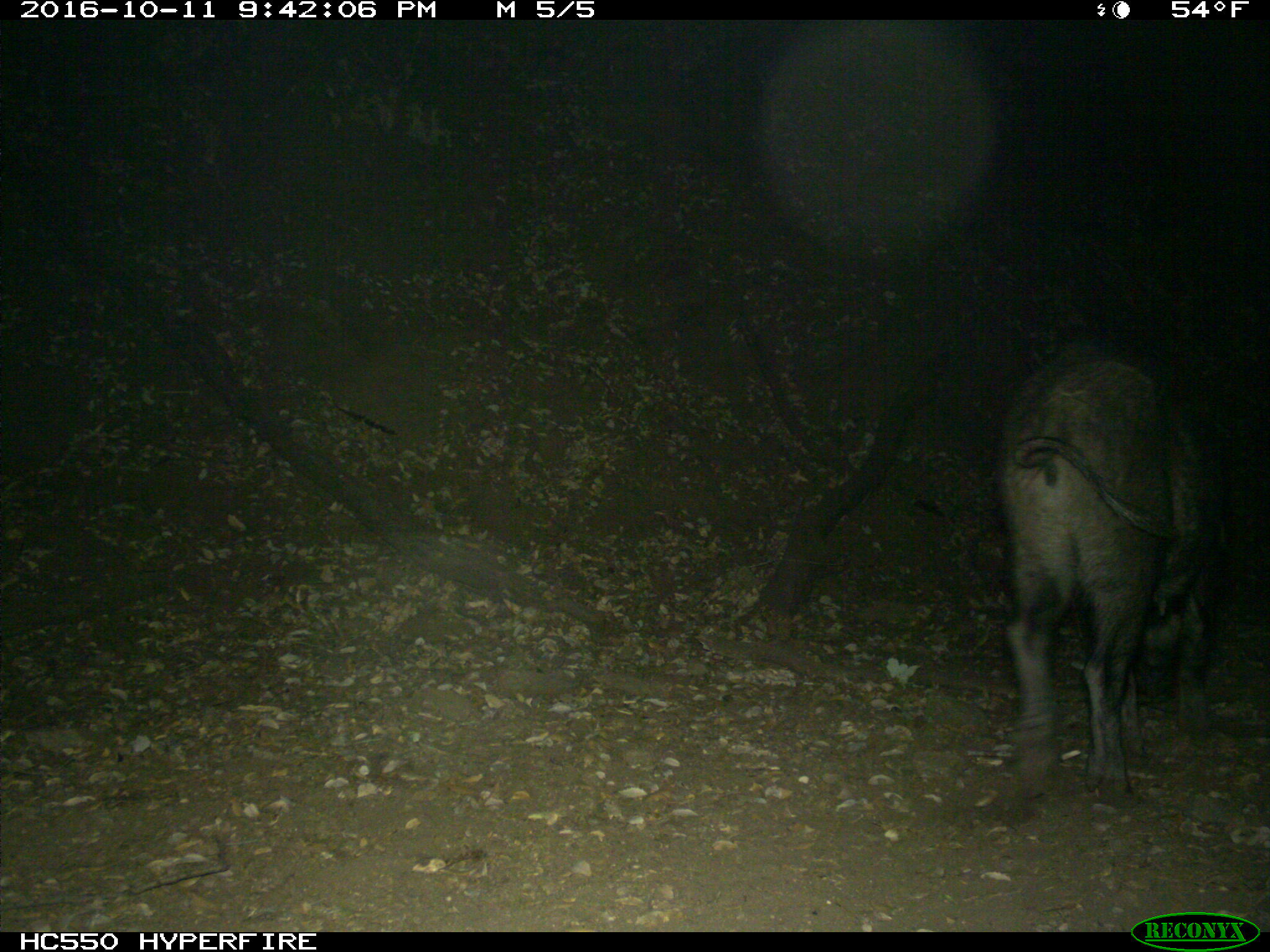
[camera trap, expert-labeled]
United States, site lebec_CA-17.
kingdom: Animalia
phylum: Chordata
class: Mammalia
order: Artiodactyla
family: Suidae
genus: Sus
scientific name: Sus scrofa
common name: wild boar